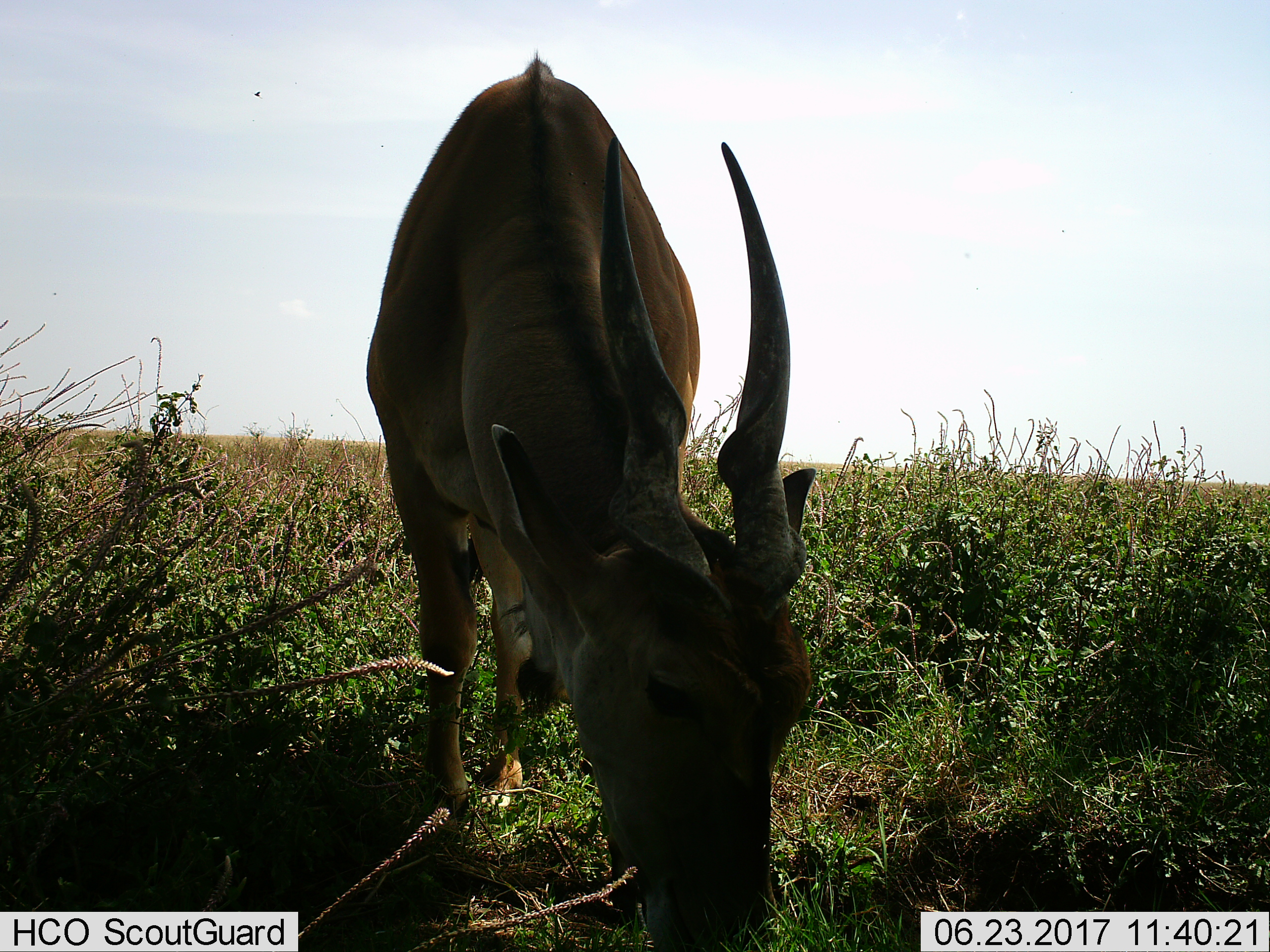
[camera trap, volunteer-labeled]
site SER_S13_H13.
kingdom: Animalia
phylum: Chordata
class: Mammalia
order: Artiodactyla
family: Bovidae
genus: Tragelaphus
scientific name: Tragelaphus oryx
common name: eland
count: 1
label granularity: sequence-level